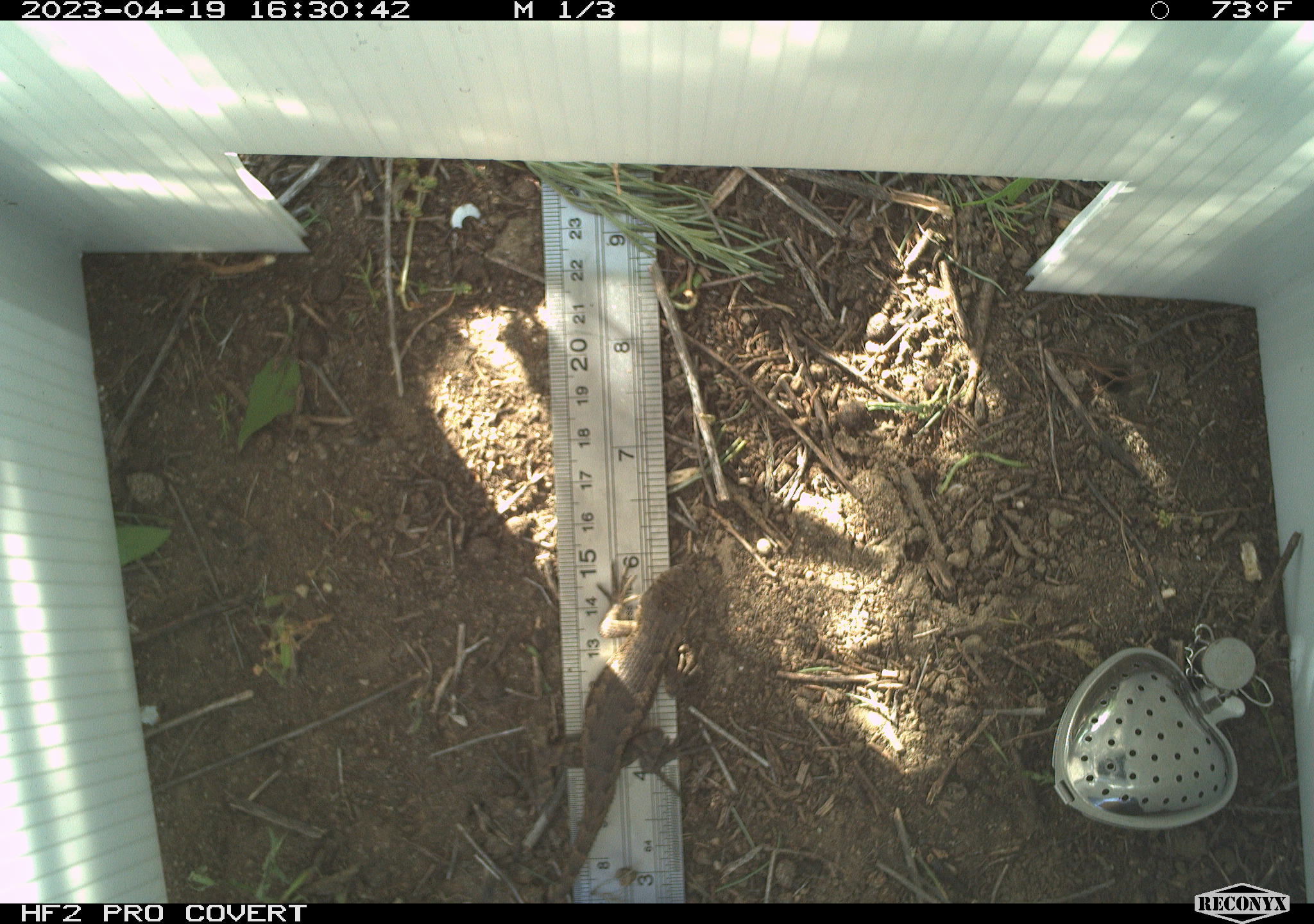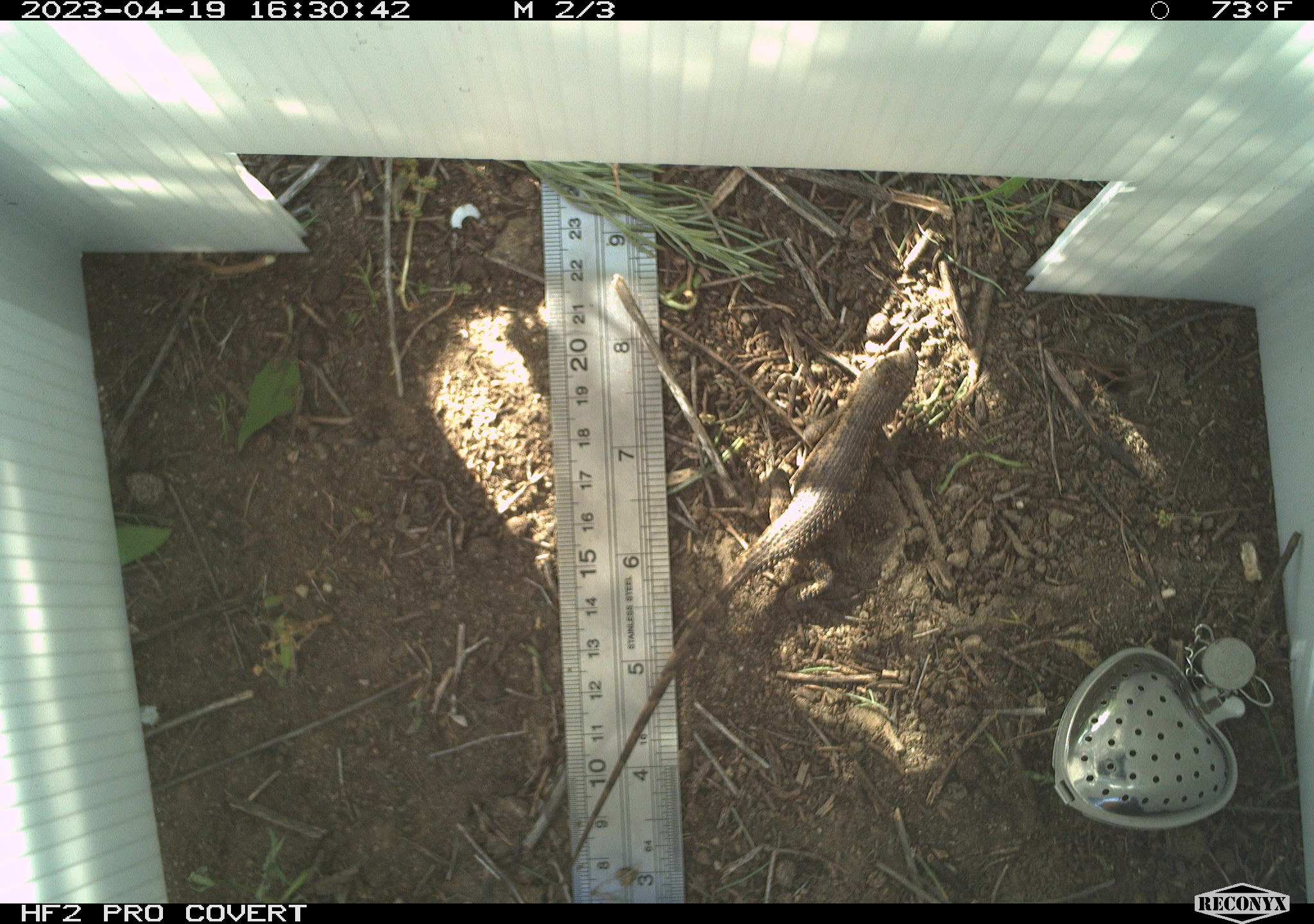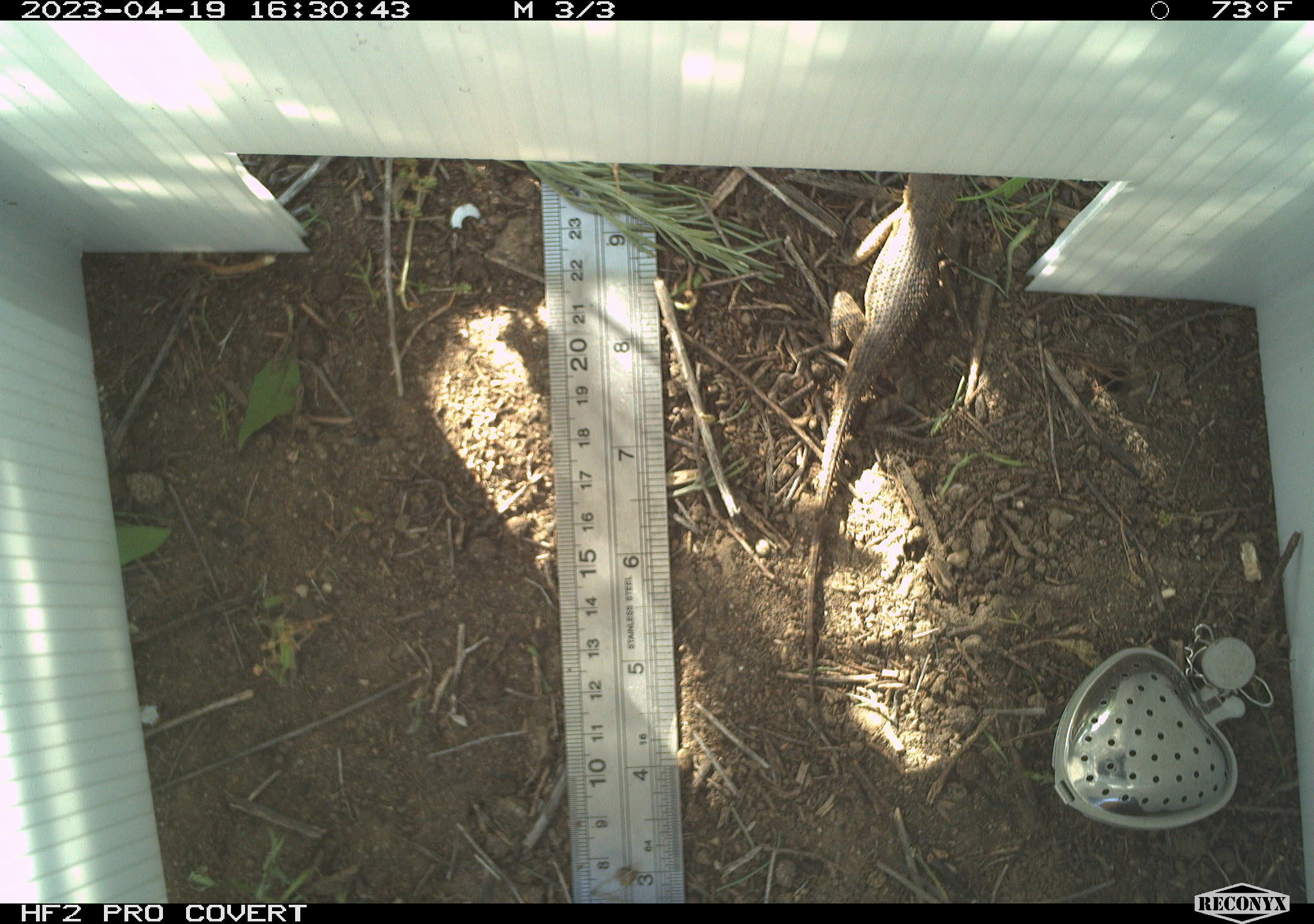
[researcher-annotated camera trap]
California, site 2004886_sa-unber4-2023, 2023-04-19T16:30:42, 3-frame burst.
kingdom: Animalia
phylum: Chordata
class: Reptilia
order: Squamata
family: Phrynosomatidae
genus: Sceloporus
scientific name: Sceloporus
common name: spiny lizards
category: sceloporus species